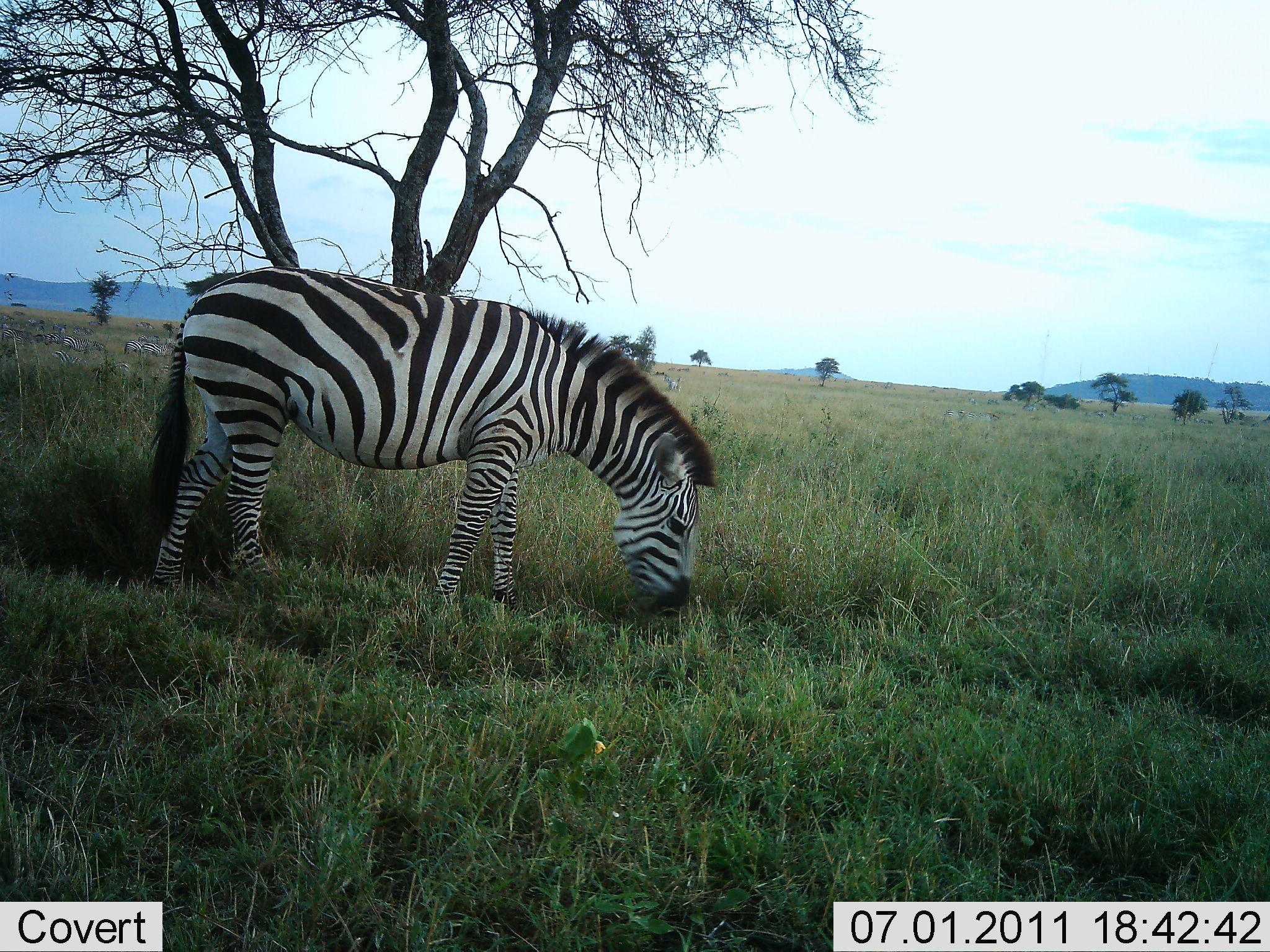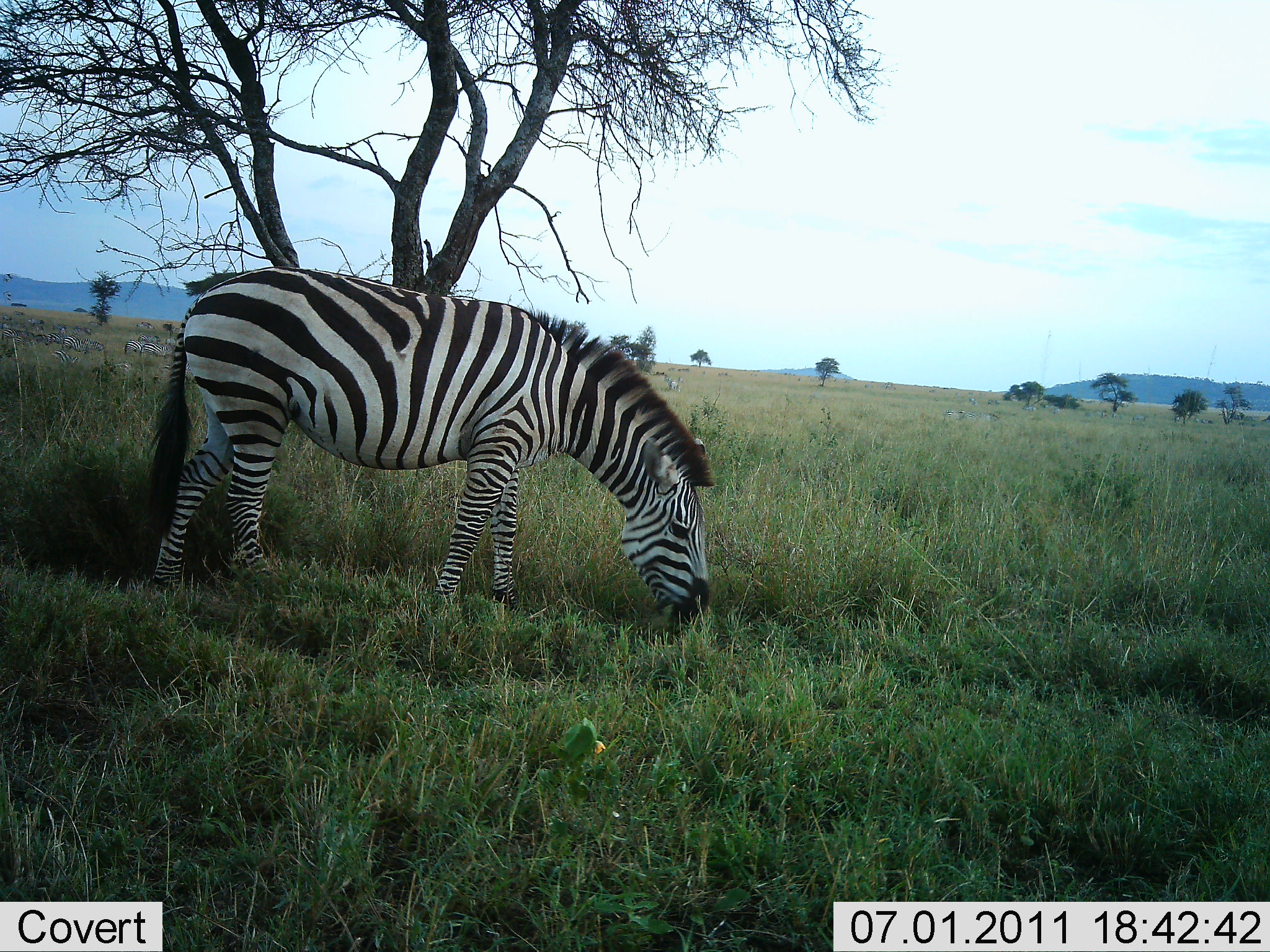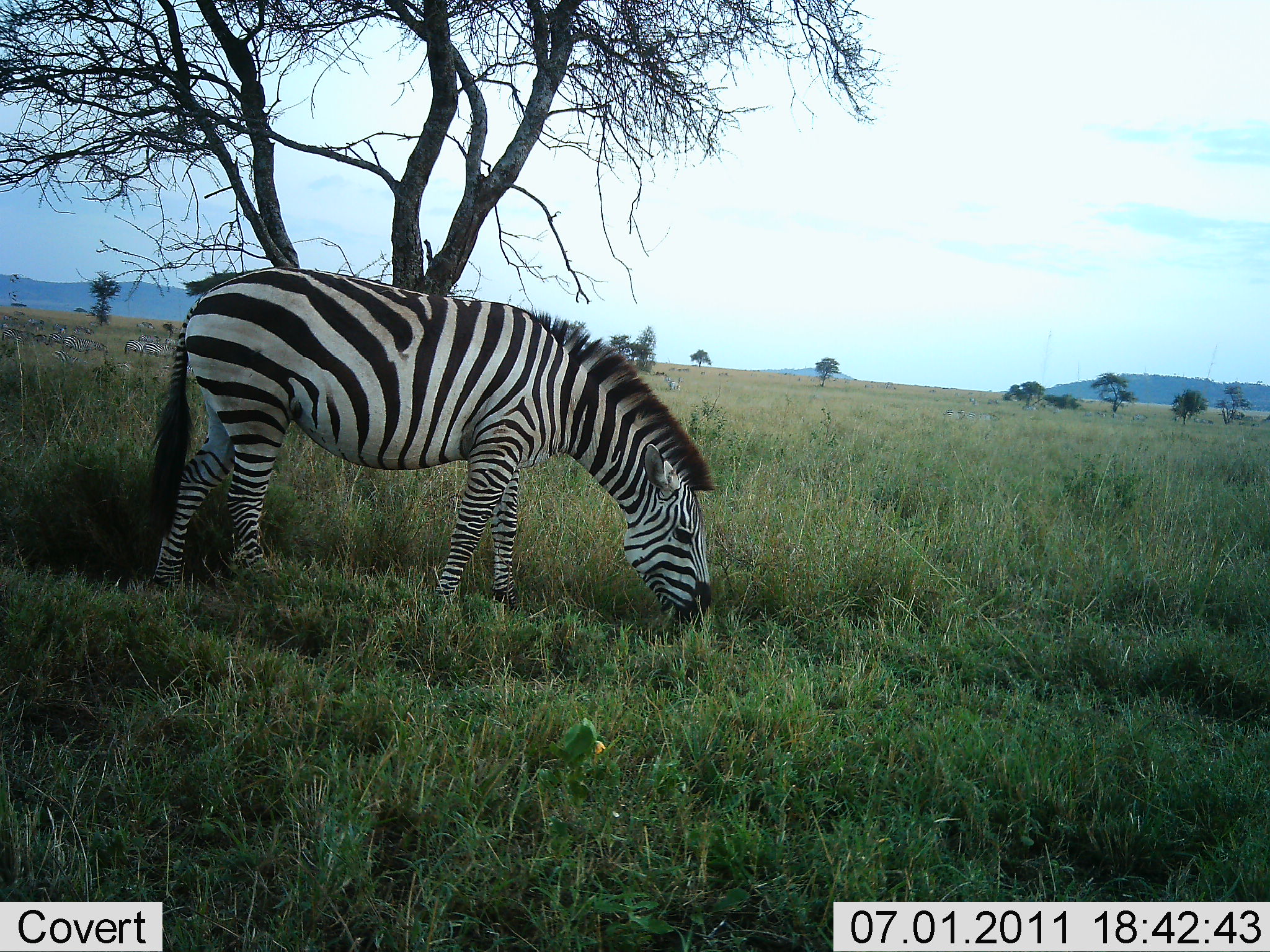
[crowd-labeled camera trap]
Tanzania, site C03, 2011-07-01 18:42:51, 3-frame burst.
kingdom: Animalia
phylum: Chordata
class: Mammalia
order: Perissodactyla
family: Equidae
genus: Equus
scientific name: Equus quagga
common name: plains zebra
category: zebra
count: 1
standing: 23%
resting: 0%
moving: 0%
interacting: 0%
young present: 0%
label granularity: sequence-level